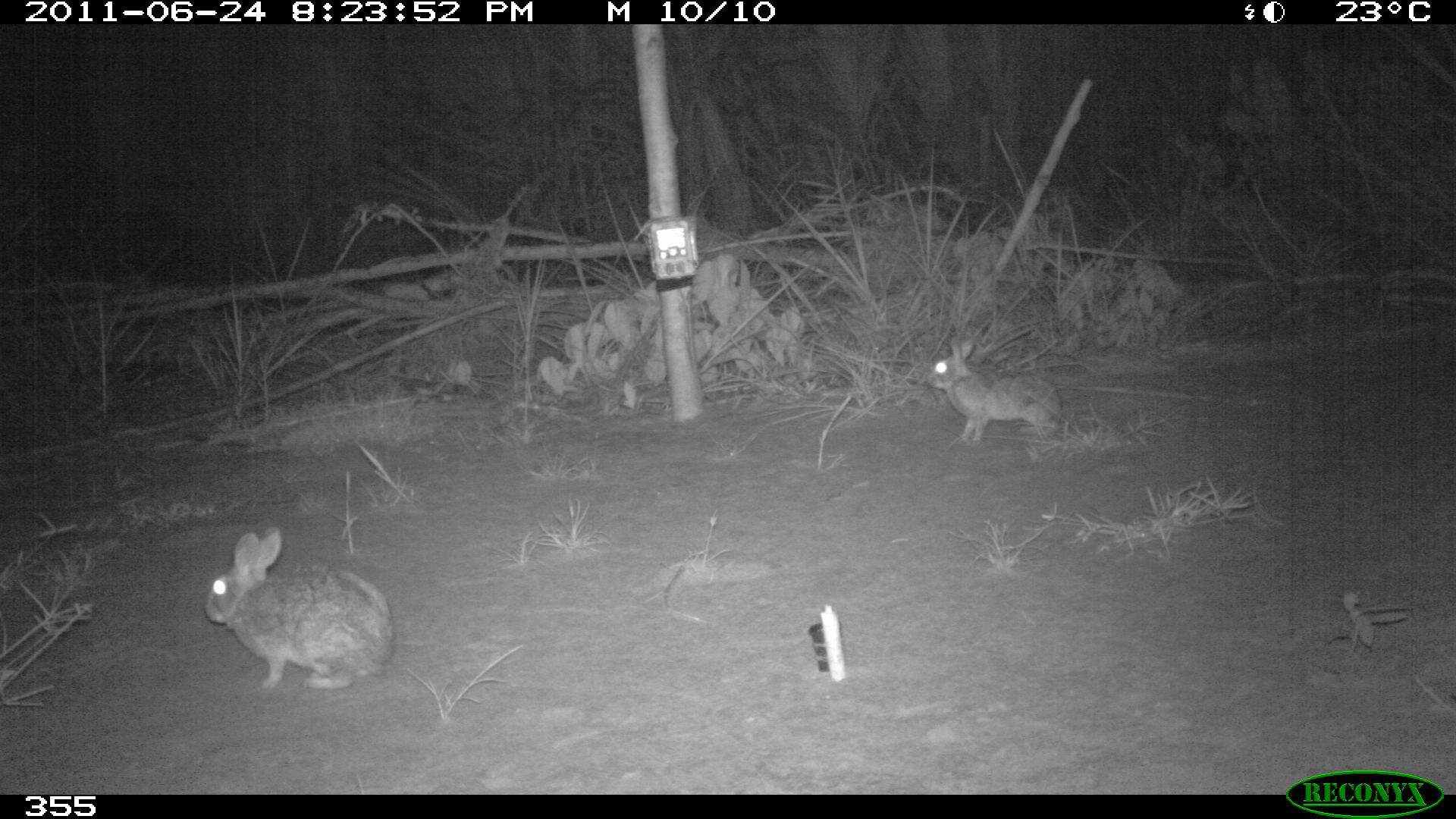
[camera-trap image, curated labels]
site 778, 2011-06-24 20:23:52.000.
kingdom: Animalia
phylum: Chordata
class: Mammalia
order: Lagomorpha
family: Leporidae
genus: Sylvilagus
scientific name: Sylvilagus brasiliensis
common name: tapeti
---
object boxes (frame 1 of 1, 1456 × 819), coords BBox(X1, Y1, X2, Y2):
sylvilagus brasiliensis: BBox(200, 524, 395, 692); BBox(925, 334, 1069, 447)